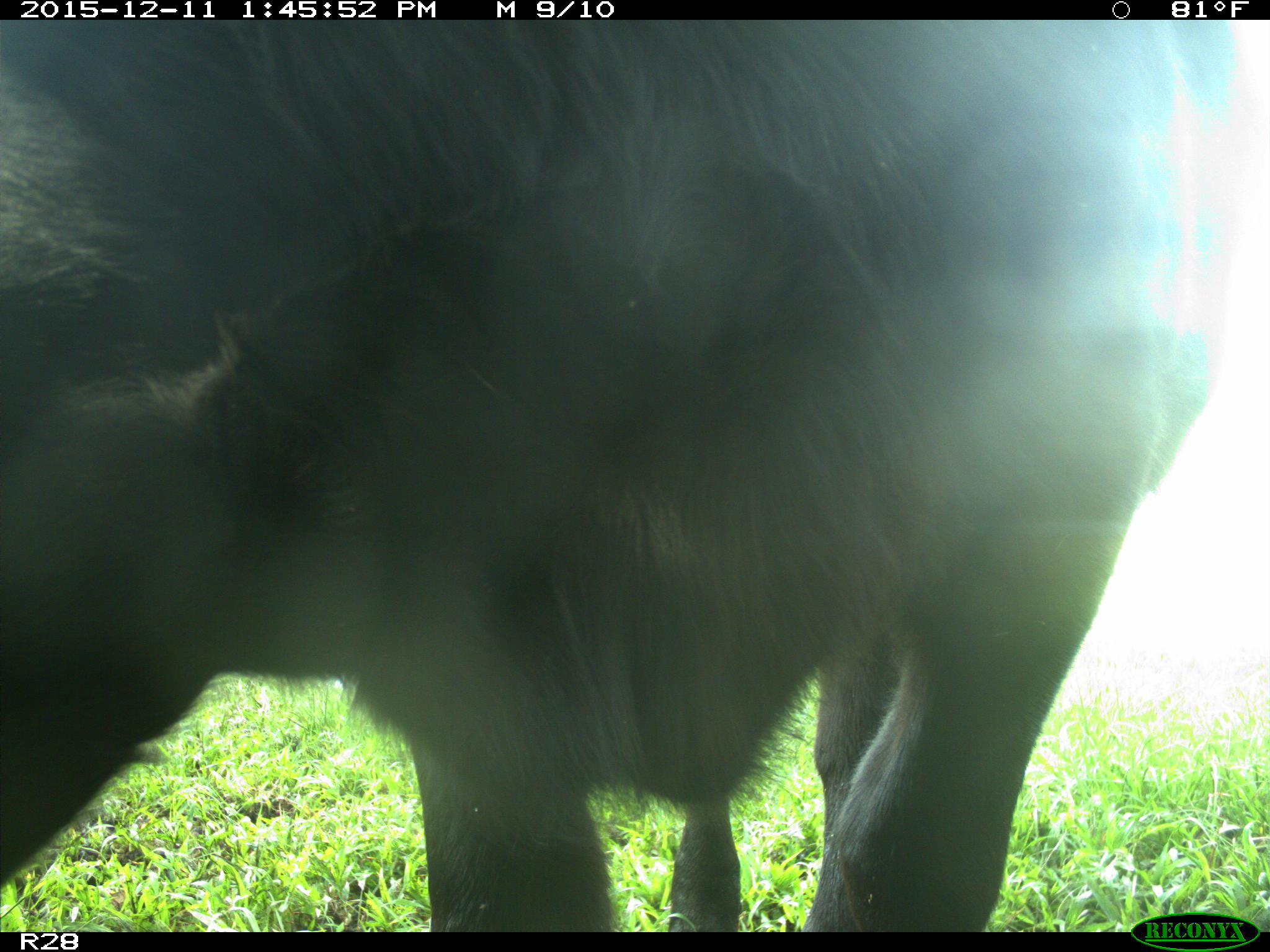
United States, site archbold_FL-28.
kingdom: Animalia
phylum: Chordata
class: Mammalia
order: Artiodactyla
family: Bovidae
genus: Bos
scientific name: Bos taurus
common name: domestic cow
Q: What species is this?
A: Bos taurus (domestic cow).